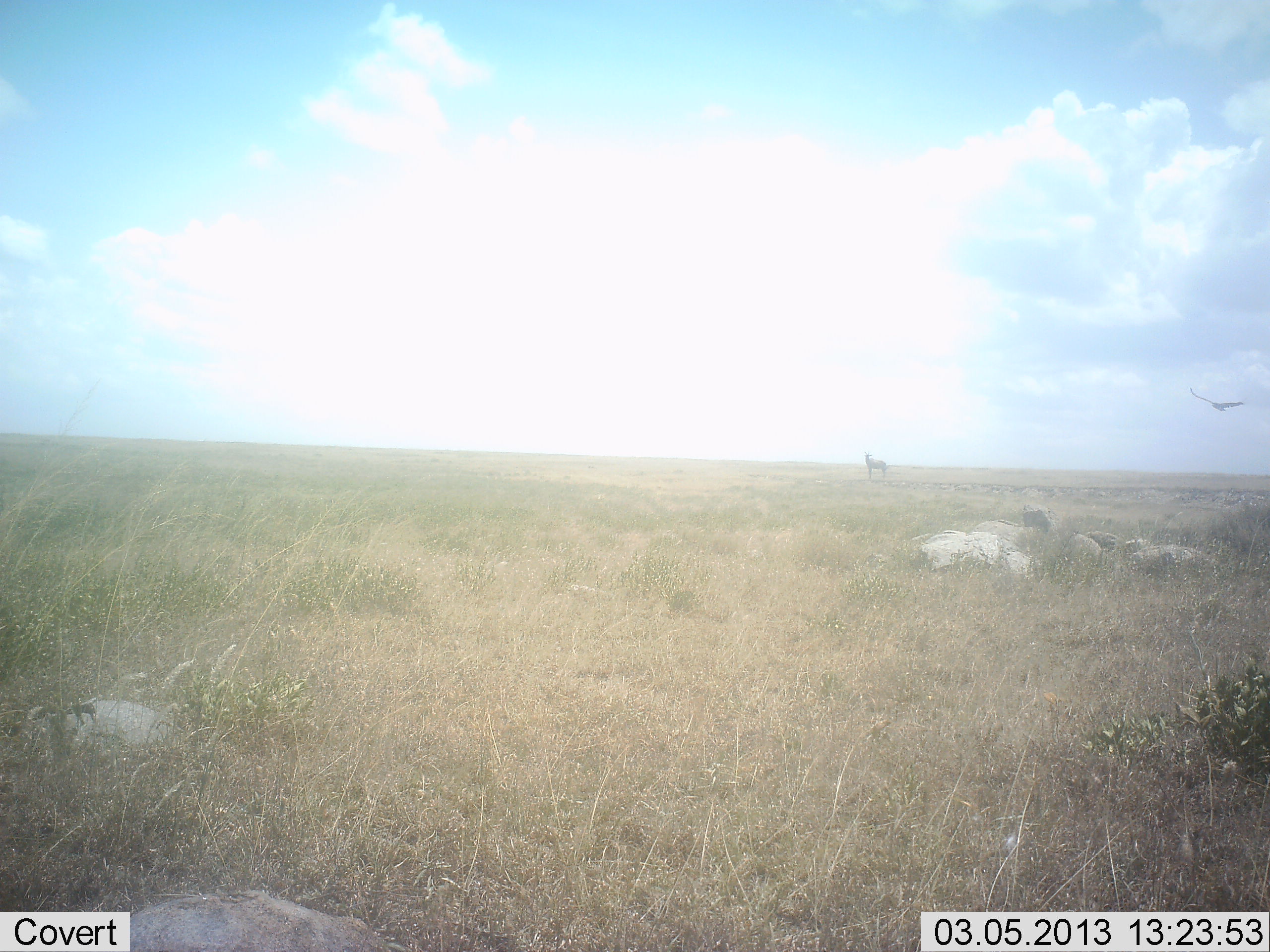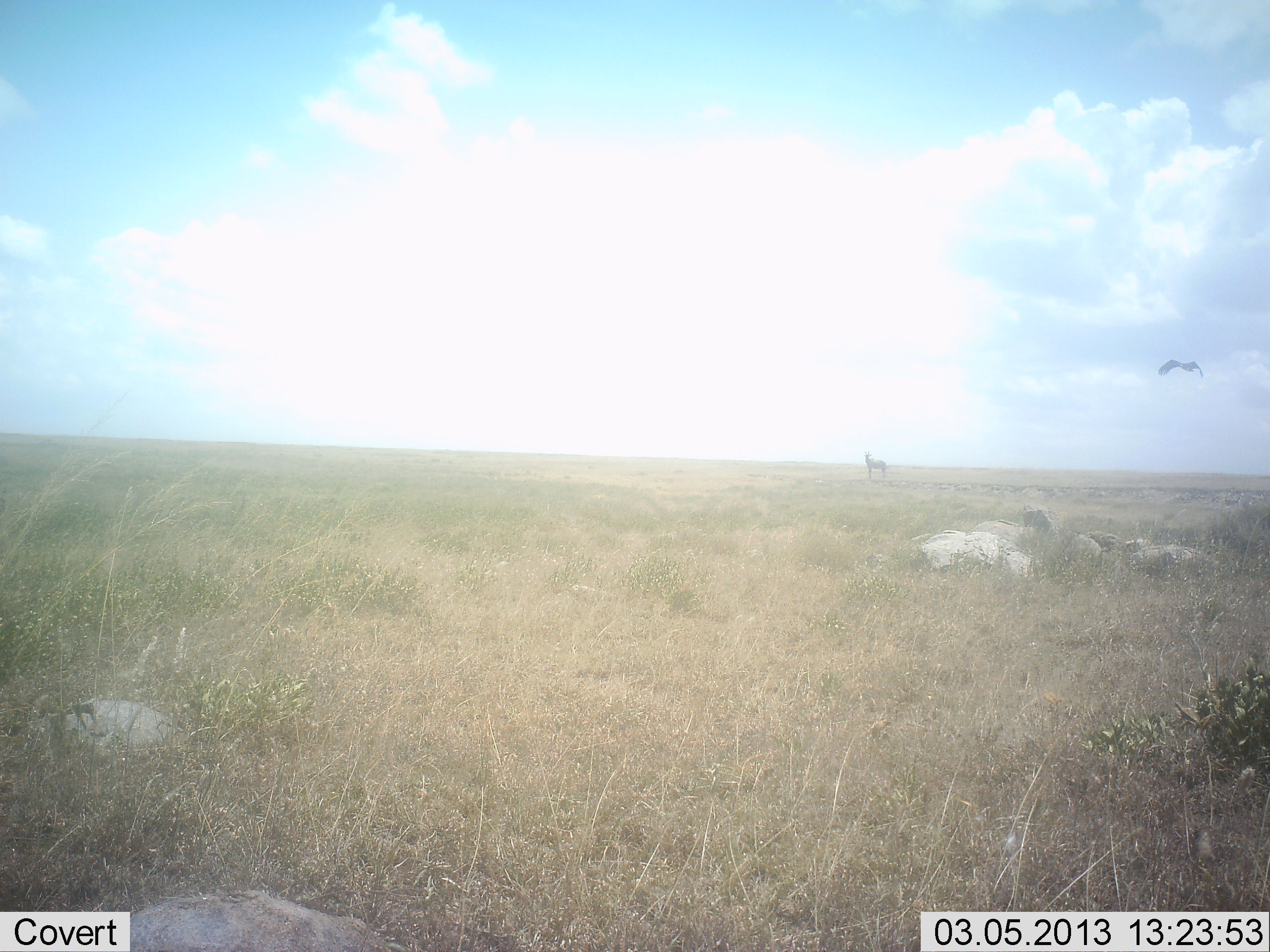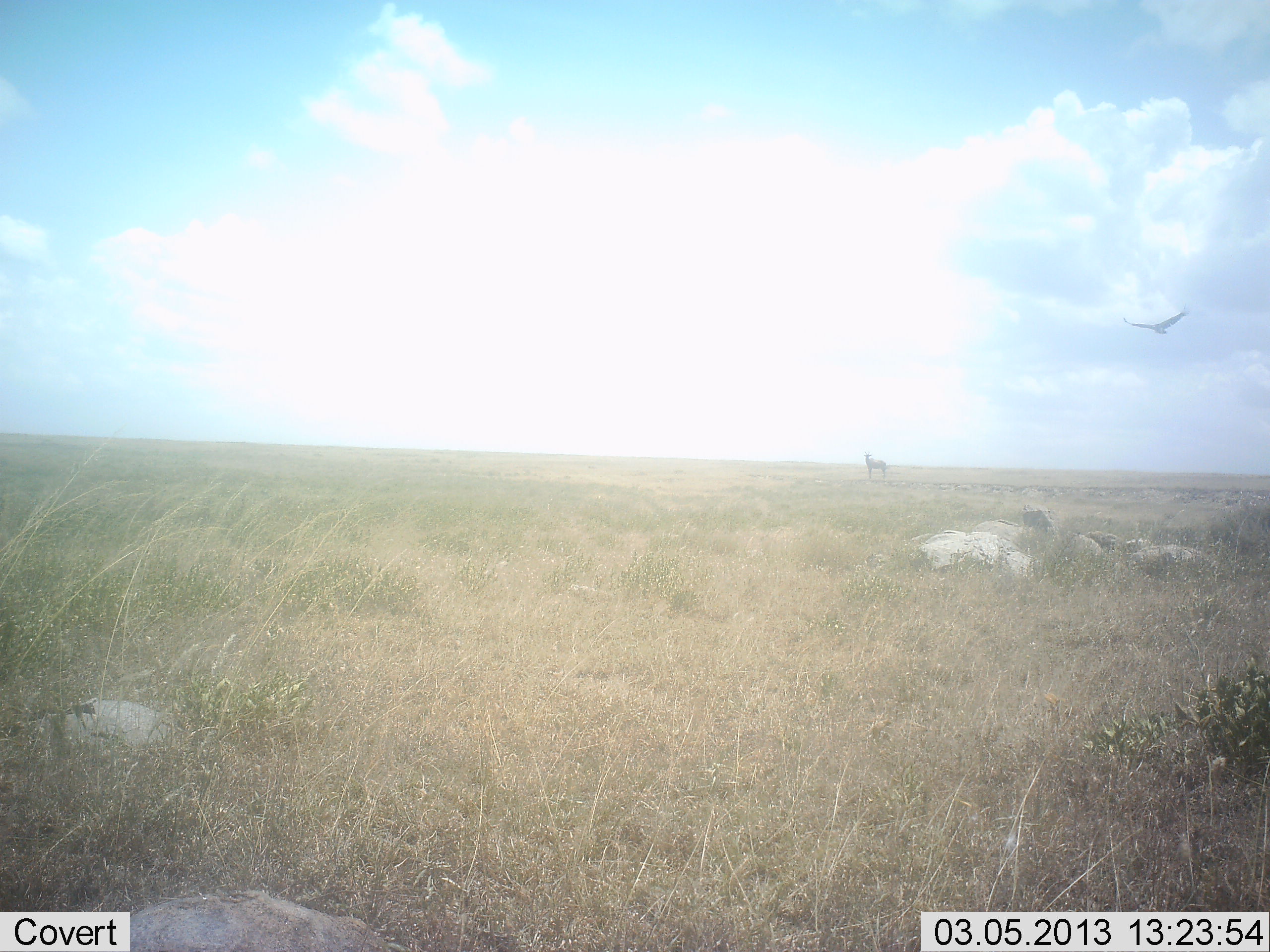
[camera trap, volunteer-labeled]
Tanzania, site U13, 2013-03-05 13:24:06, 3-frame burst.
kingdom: Animalia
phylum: Chordata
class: Aves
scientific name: Aves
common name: bird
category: otherbird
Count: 1.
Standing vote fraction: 0%.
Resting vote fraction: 0%.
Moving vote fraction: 100%.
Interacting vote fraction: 0%.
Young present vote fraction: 0%.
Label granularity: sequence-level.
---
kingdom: Animalia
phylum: Chordata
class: Mammalia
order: Perissodactyla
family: Equidae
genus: Equus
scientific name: Equus quagga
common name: plains zebra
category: zebra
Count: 1.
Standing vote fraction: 100%.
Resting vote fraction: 0%.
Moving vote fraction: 0%.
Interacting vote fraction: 0%.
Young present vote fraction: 0%.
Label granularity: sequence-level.